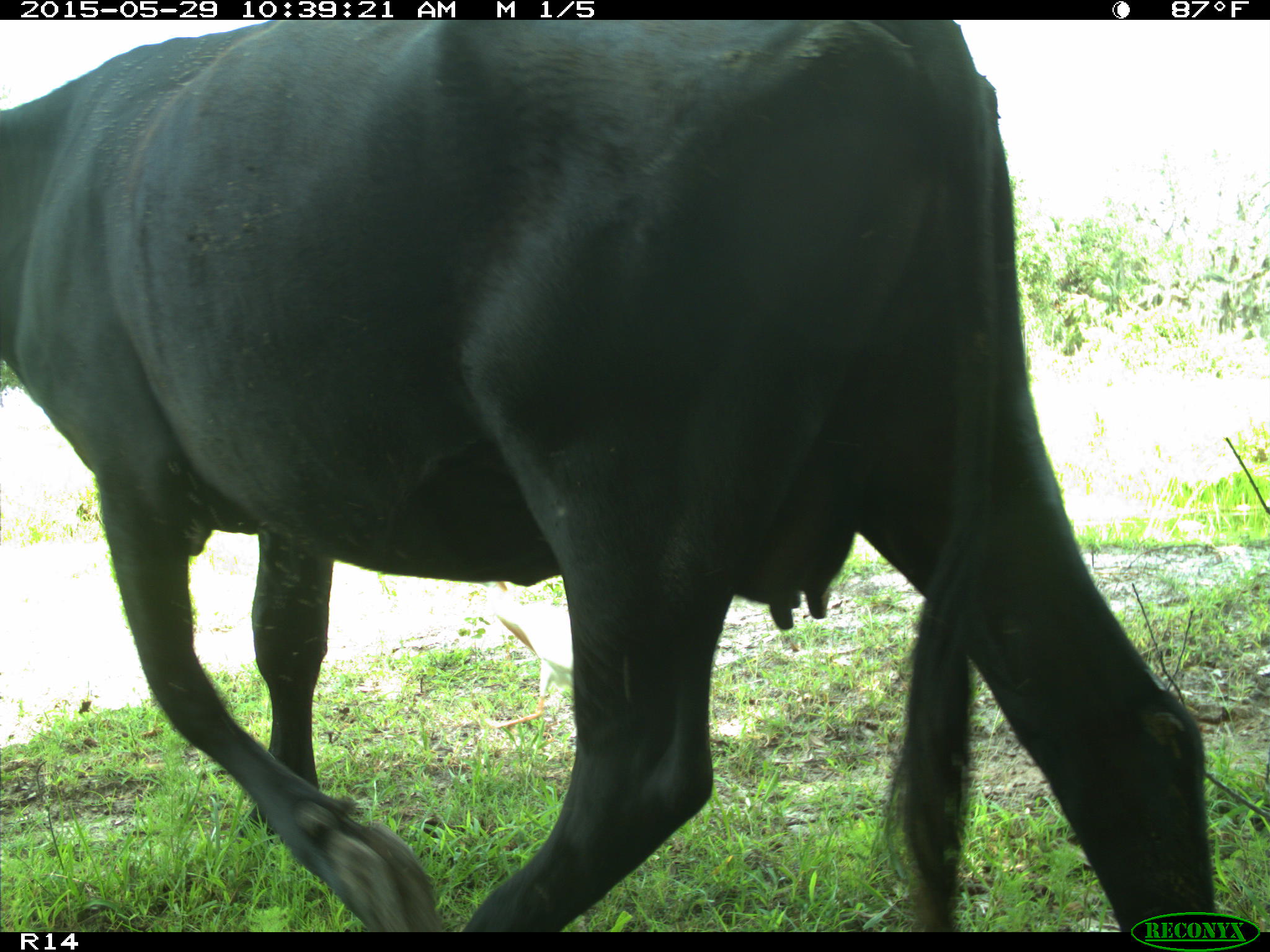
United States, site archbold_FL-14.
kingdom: Animalia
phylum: Chordata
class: Mammalia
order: Artiodactyla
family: Bovidae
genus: Bos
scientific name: Bos taurus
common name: domestic cow